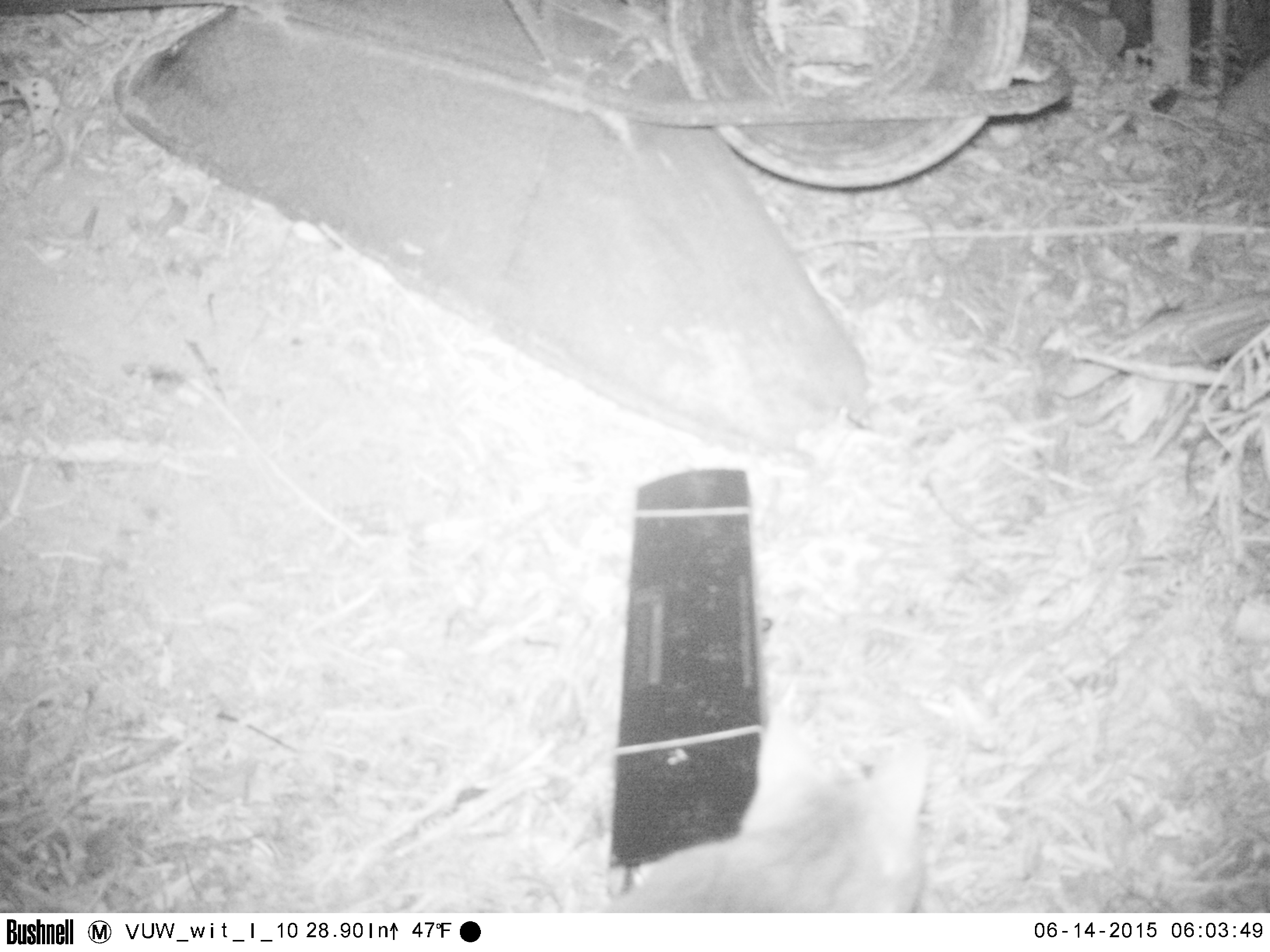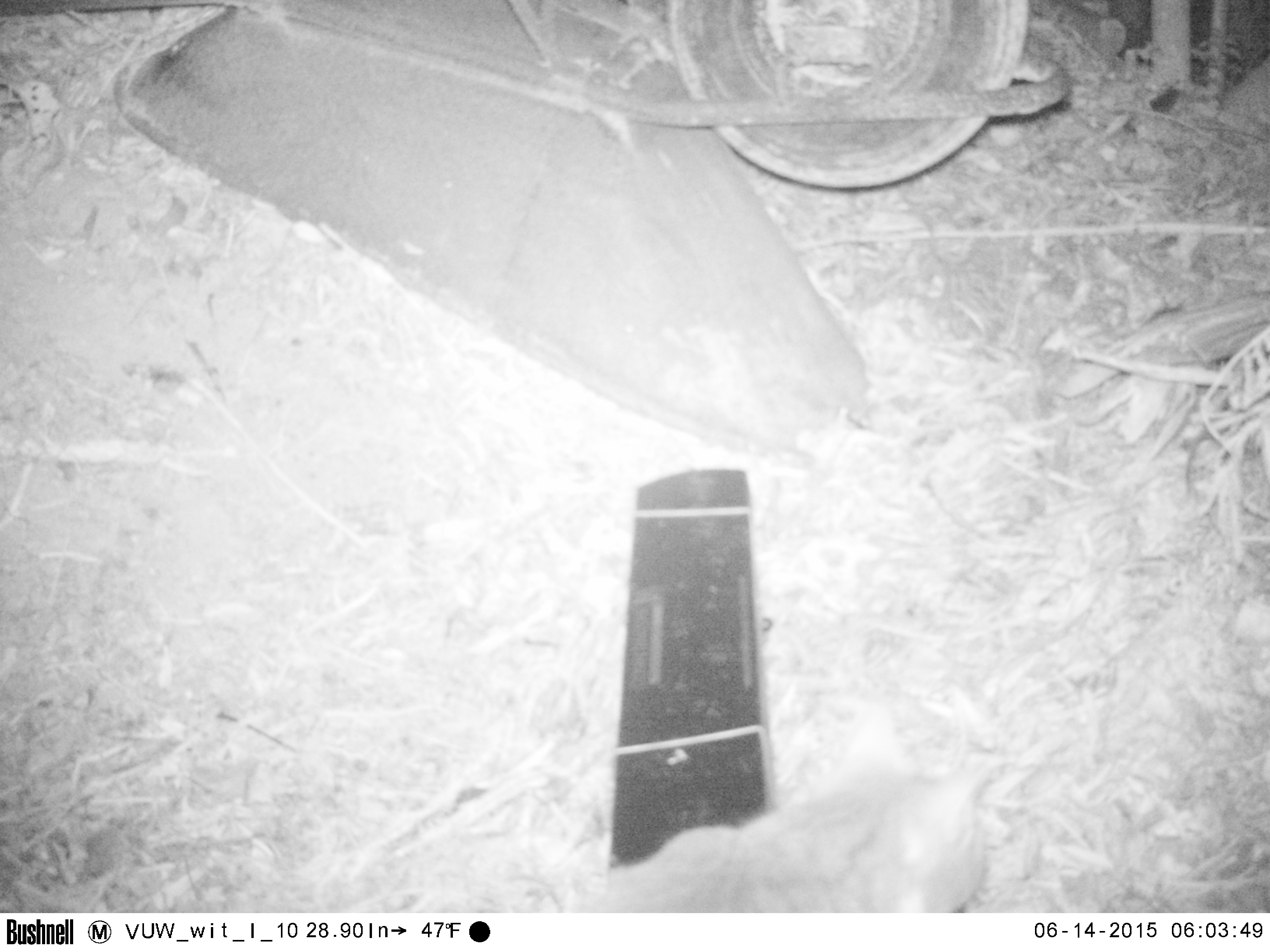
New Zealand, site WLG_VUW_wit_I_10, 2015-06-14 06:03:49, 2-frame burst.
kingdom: Animalia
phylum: Chordata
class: Mammalia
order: Carnivora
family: Felidae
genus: Felis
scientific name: Felis catus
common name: domestic cat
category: cat